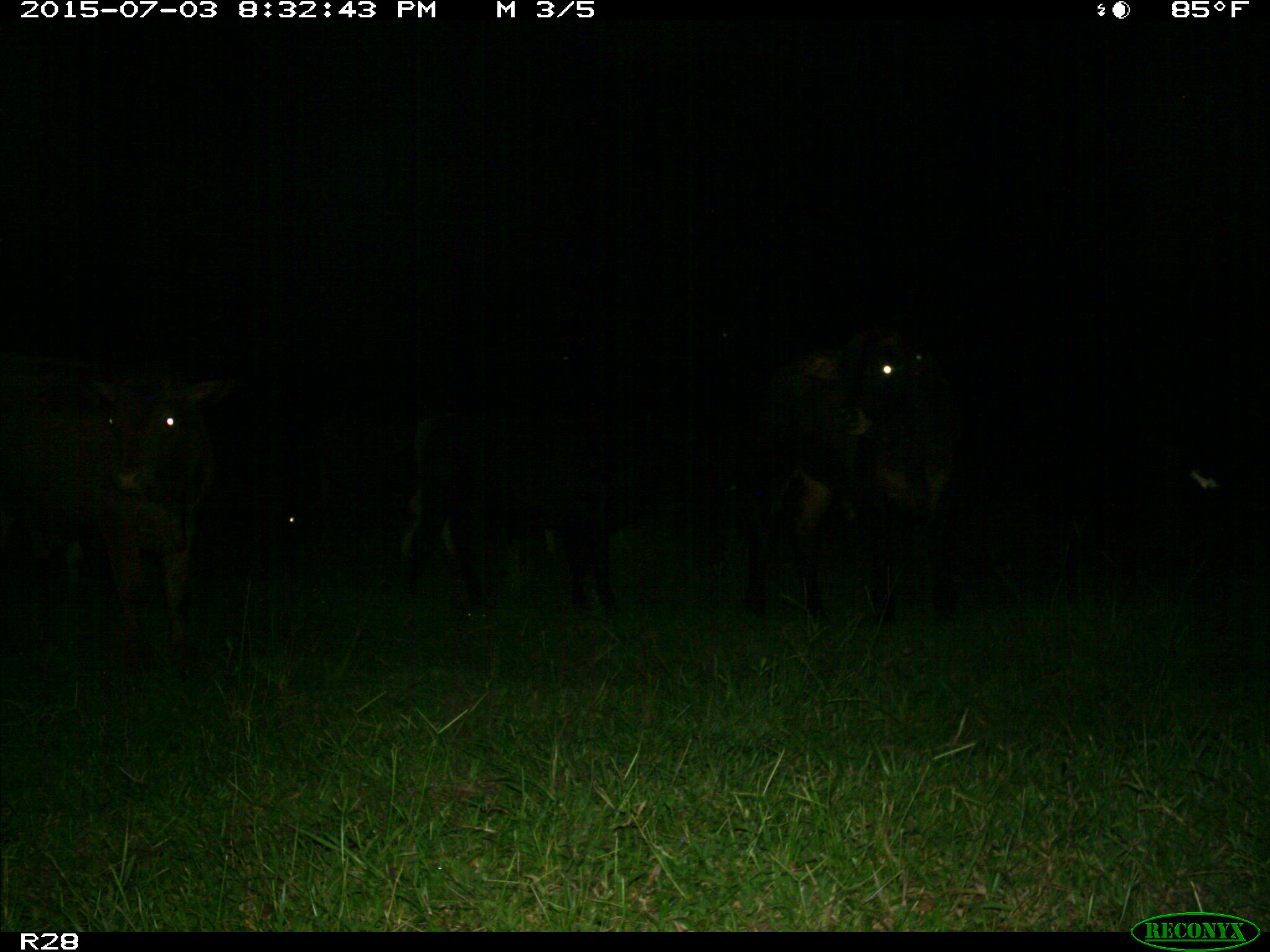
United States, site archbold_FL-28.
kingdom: Animalia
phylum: Chordata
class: Mammalia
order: Artiodactyla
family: Bovidae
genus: Bos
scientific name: Bos taurus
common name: domestic cow